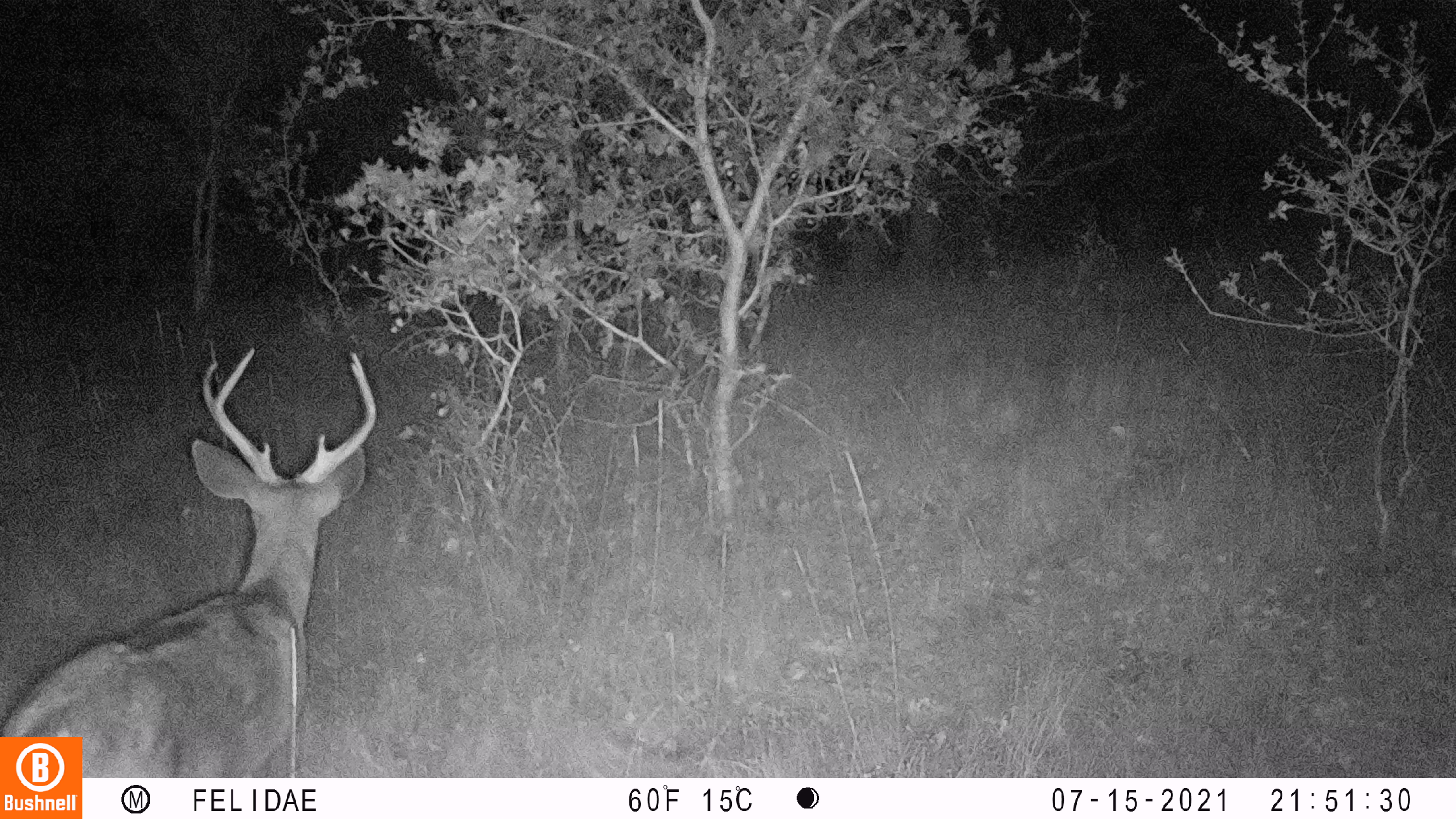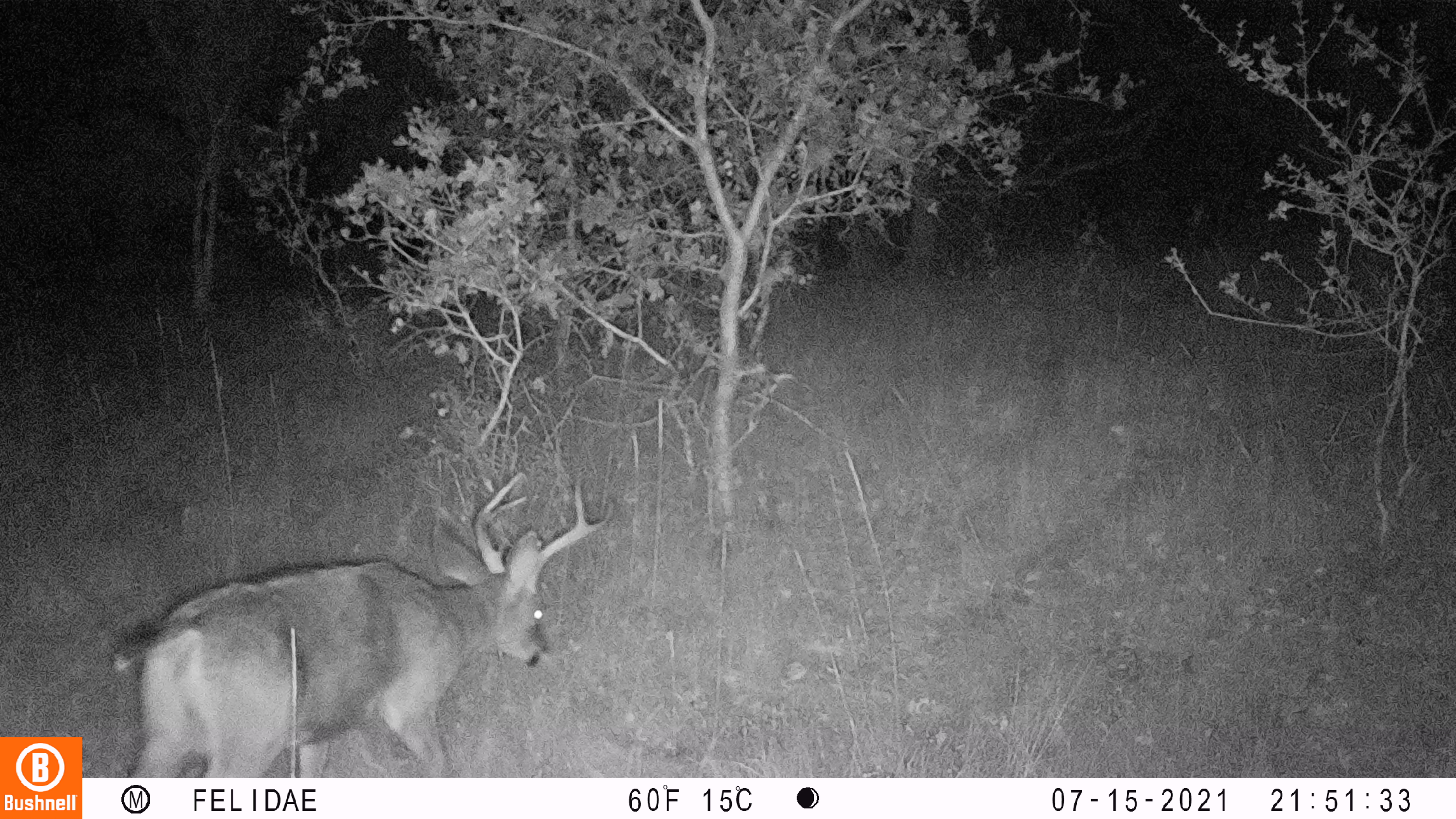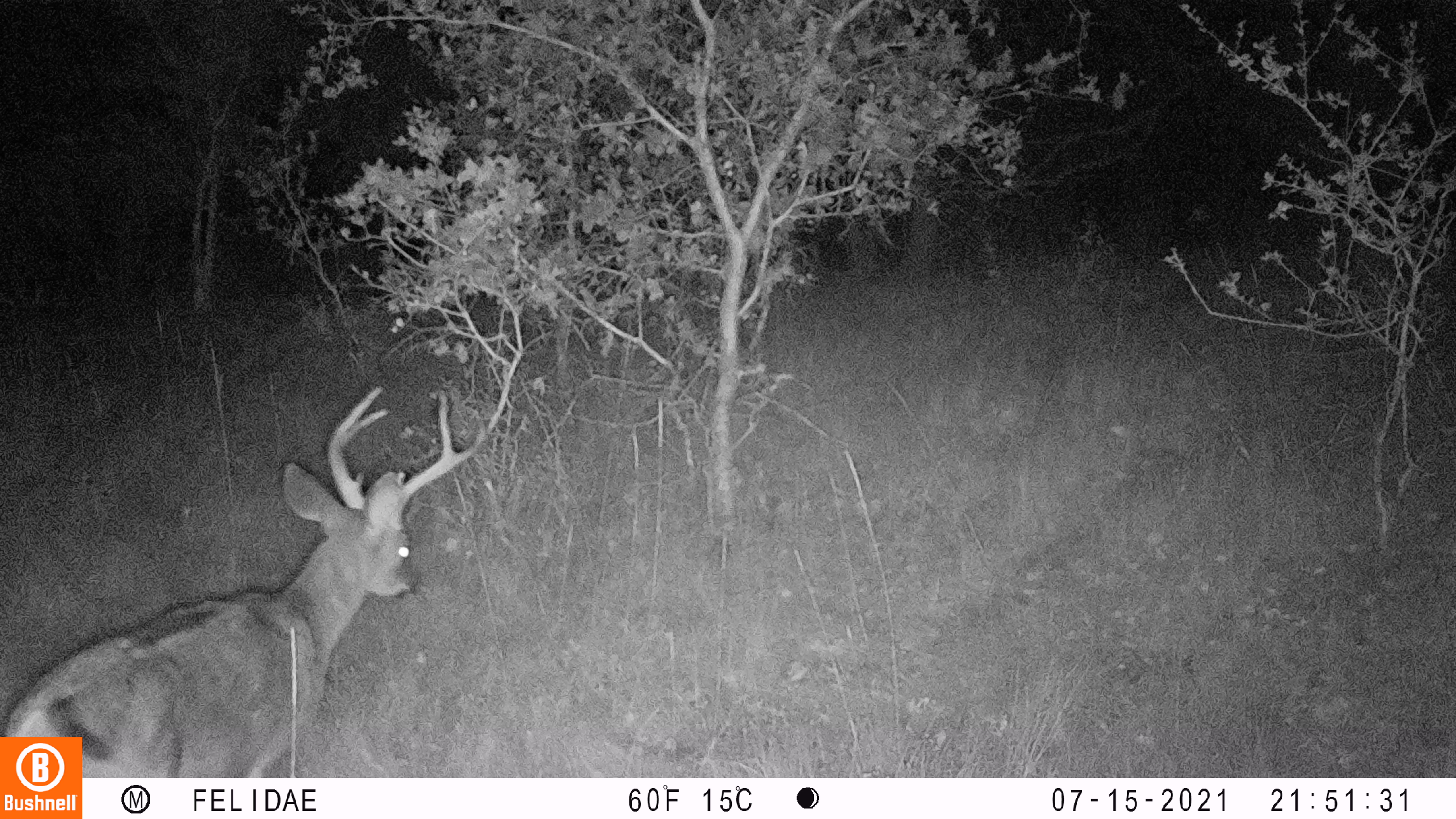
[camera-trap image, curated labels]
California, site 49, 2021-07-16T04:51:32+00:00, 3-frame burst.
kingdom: Animalia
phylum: Chordata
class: Mammalia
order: Artiodactyla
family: Cervidae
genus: Odocoileus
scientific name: Odocoileus hemionus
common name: mule deer